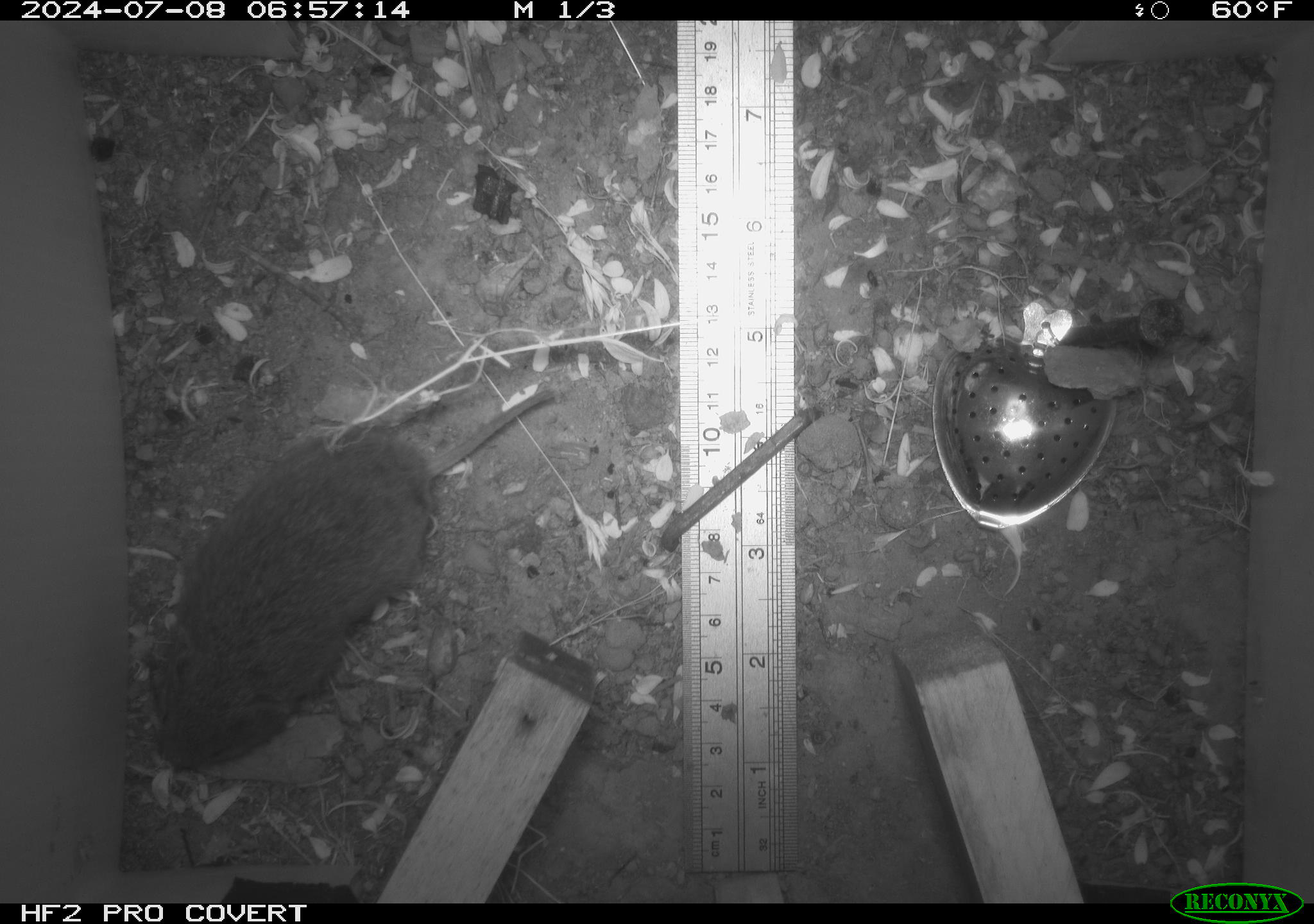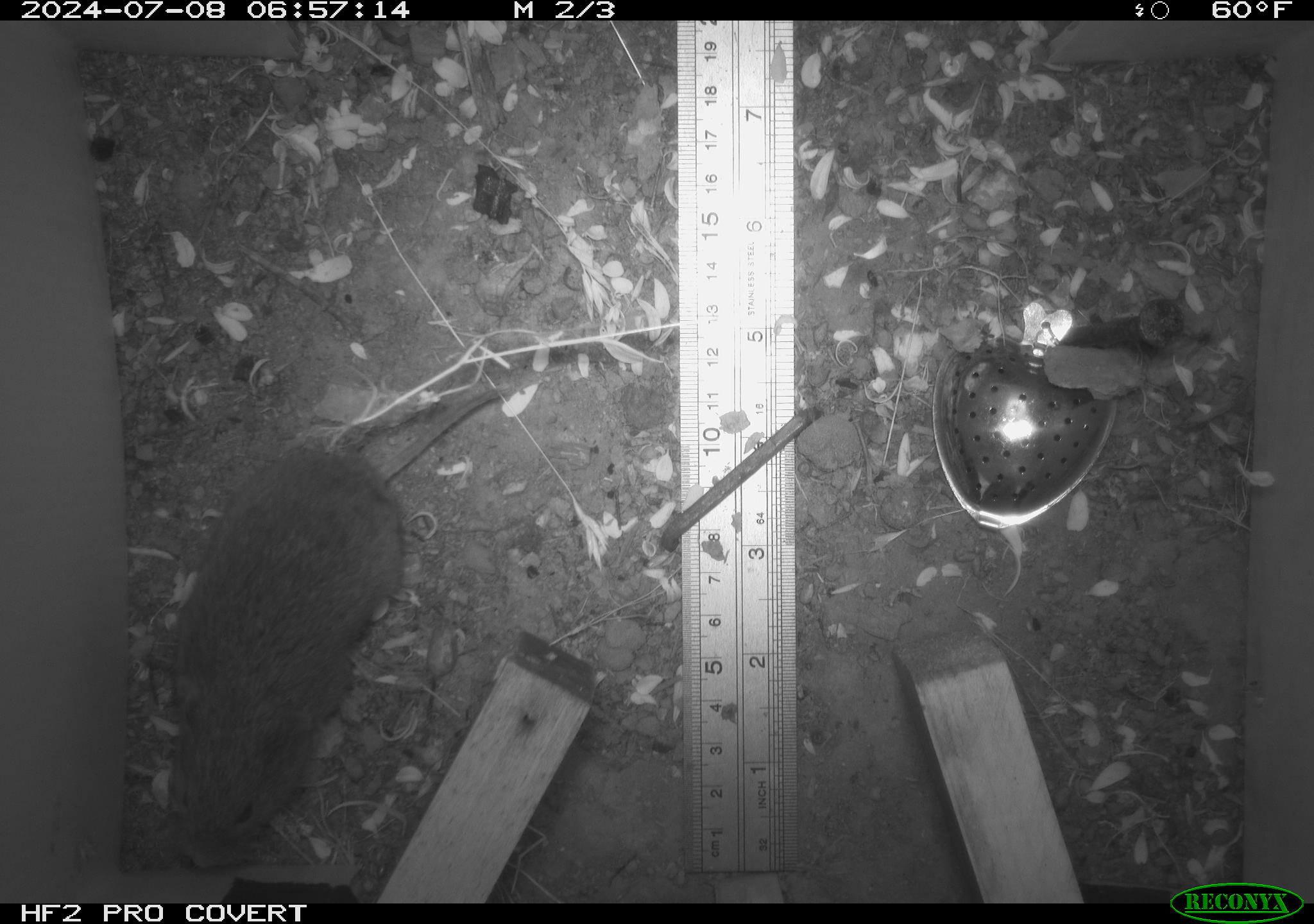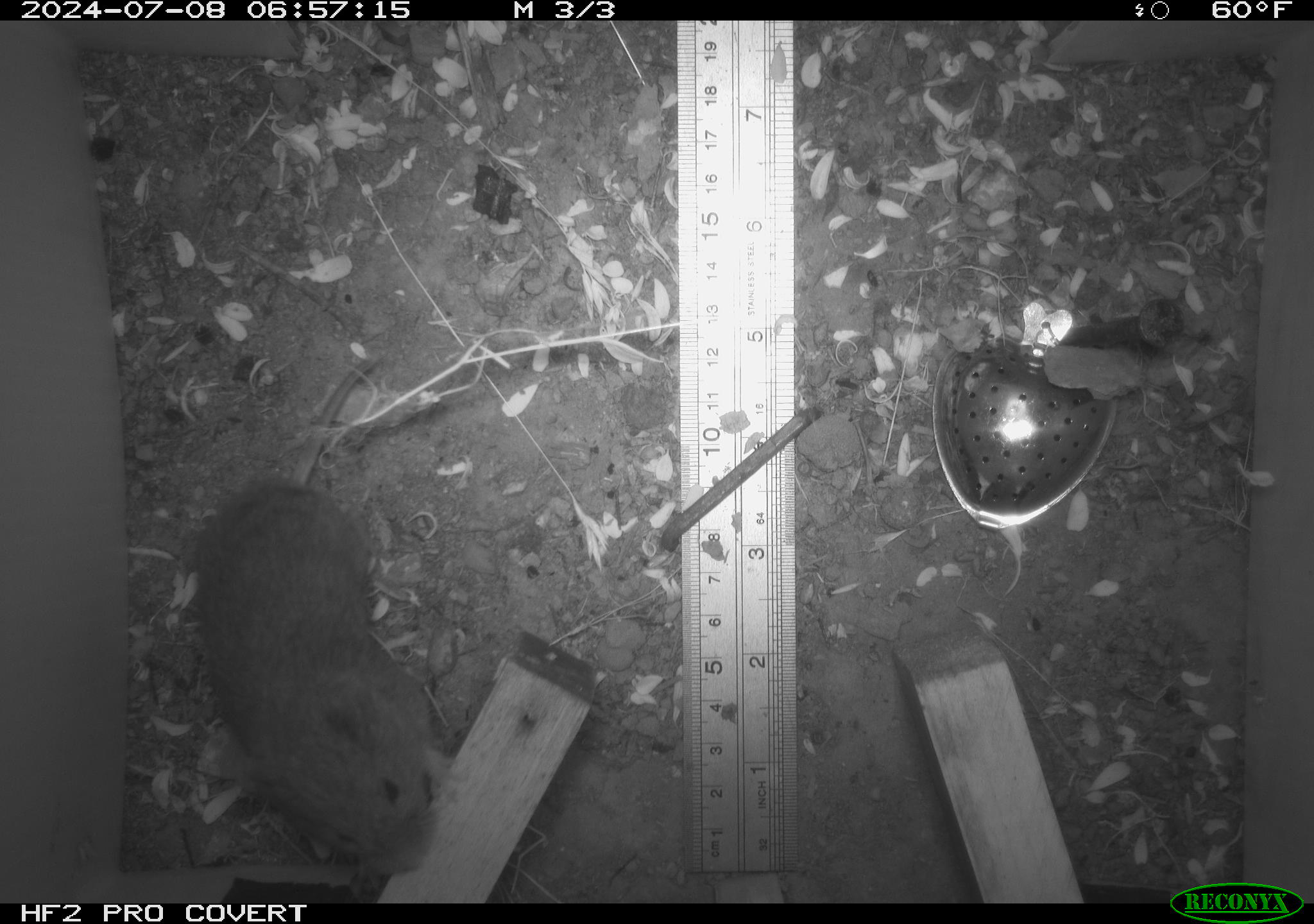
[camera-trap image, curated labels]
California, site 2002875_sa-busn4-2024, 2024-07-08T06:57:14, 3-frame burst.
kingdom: Animalia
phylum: Chordata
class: Mammalia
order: Rodentia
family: Cricetidae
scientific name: Arvicolinae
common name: voles, lemmings, and muskrats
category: arvicolinae subfamily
Arvicolinae subfamily (voles, lemmings, and muskrats) (Arvicolinae).